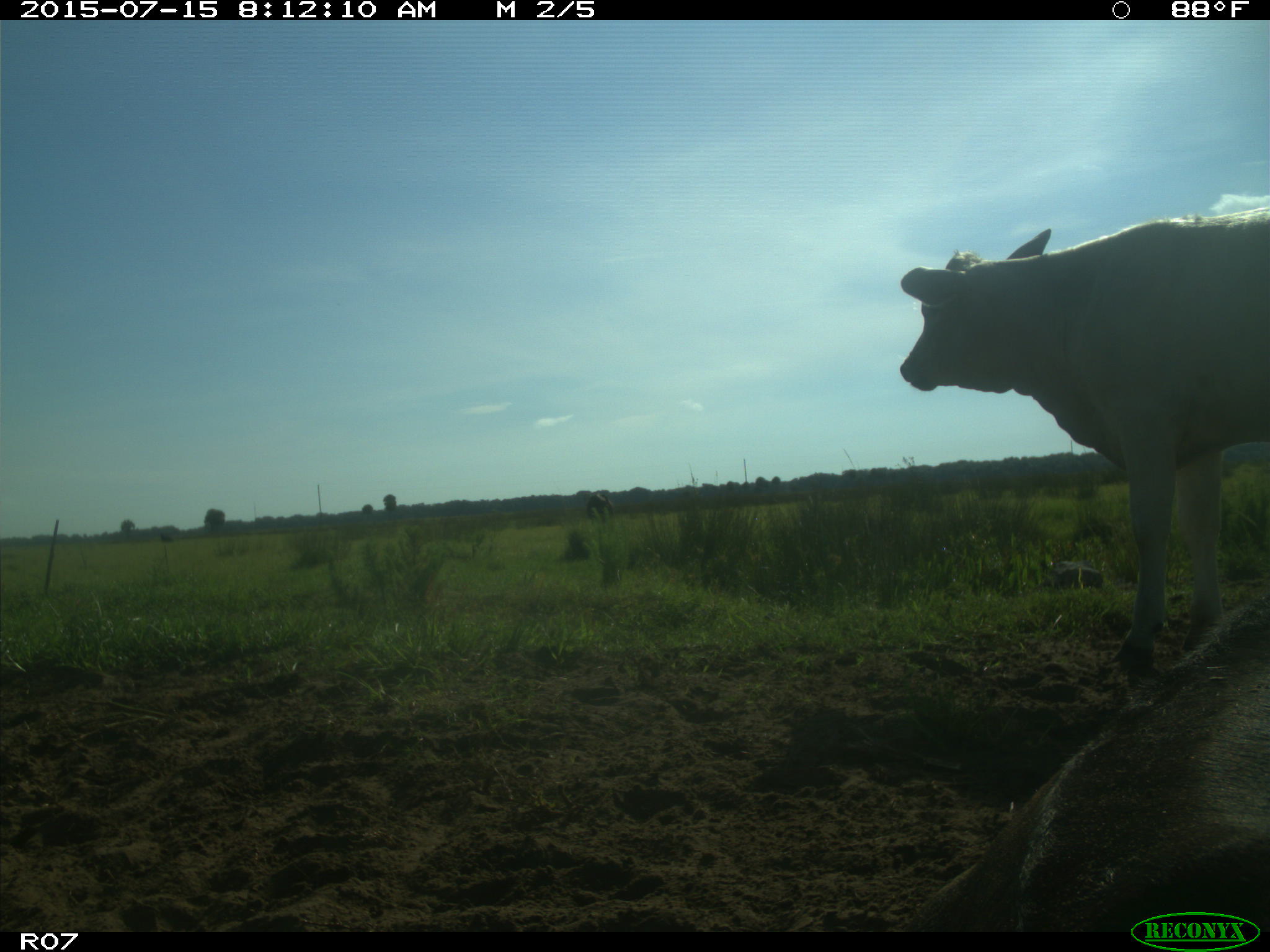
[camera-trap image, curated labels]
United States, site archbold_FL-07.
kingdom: Animalia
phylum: Chordata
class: Mammalia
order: Artiodactyla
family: Bovidae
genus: Bos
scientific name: Bos taurus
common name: domestic cow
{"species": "Bos taurus (domestic cow)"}